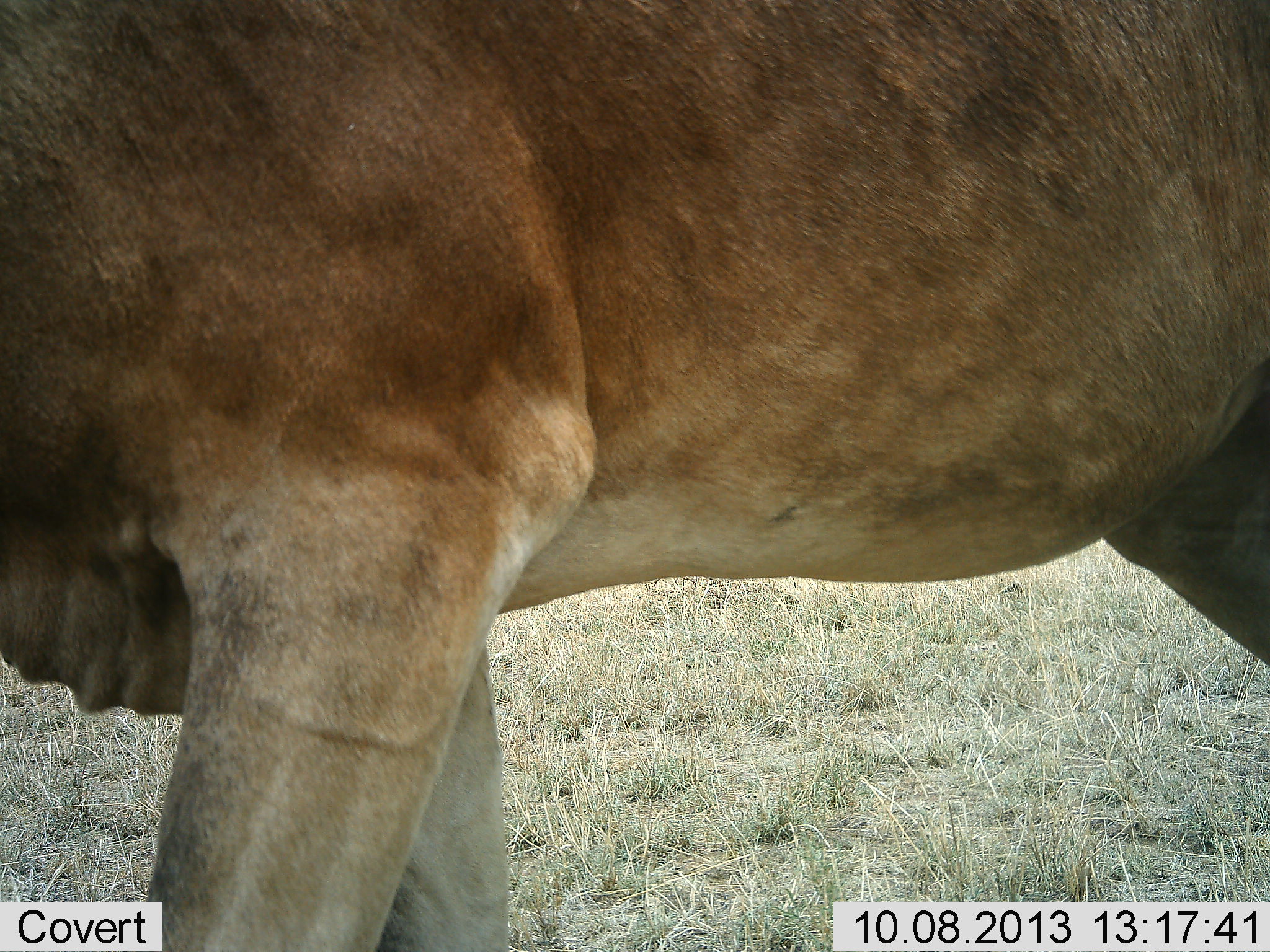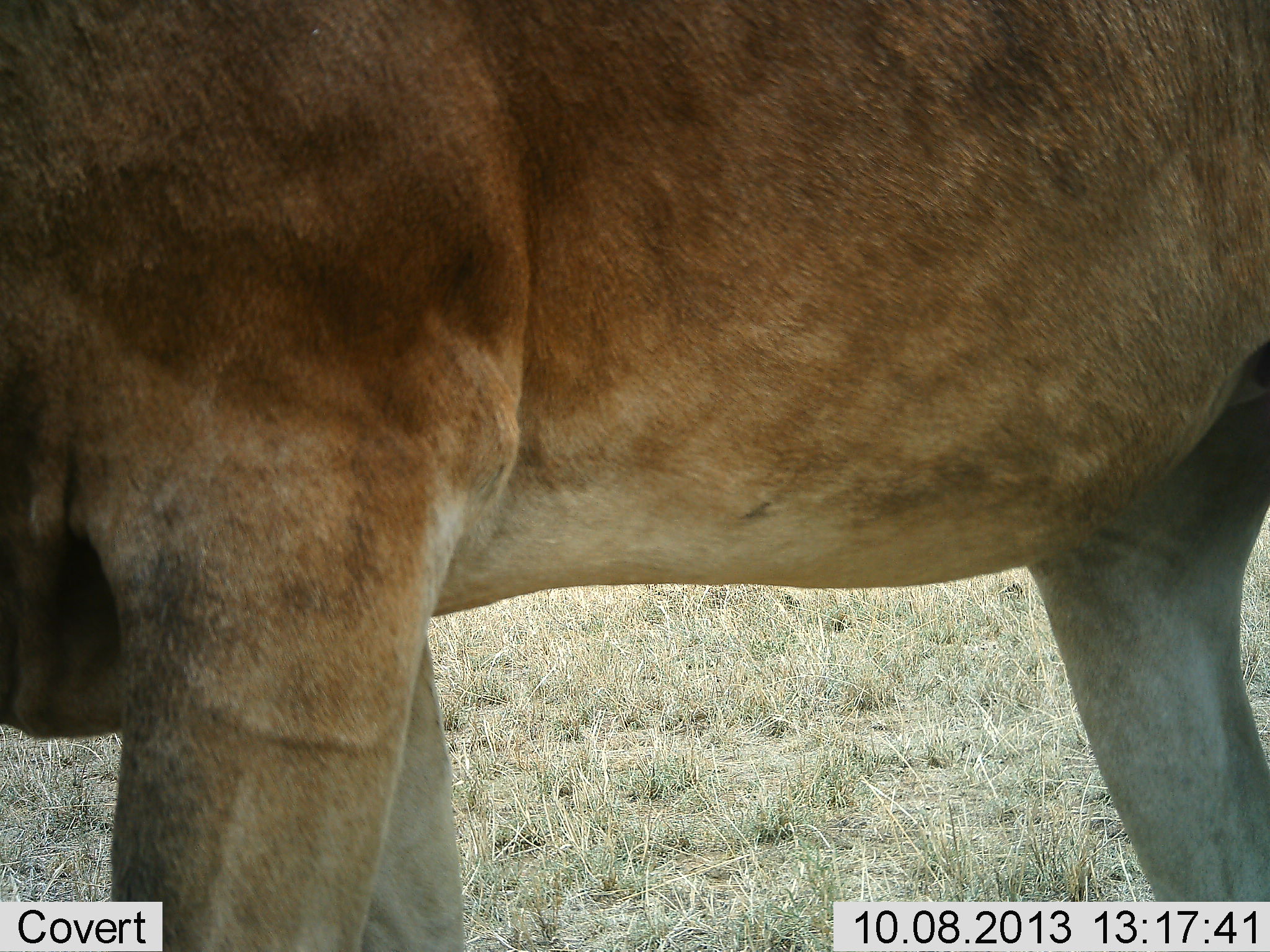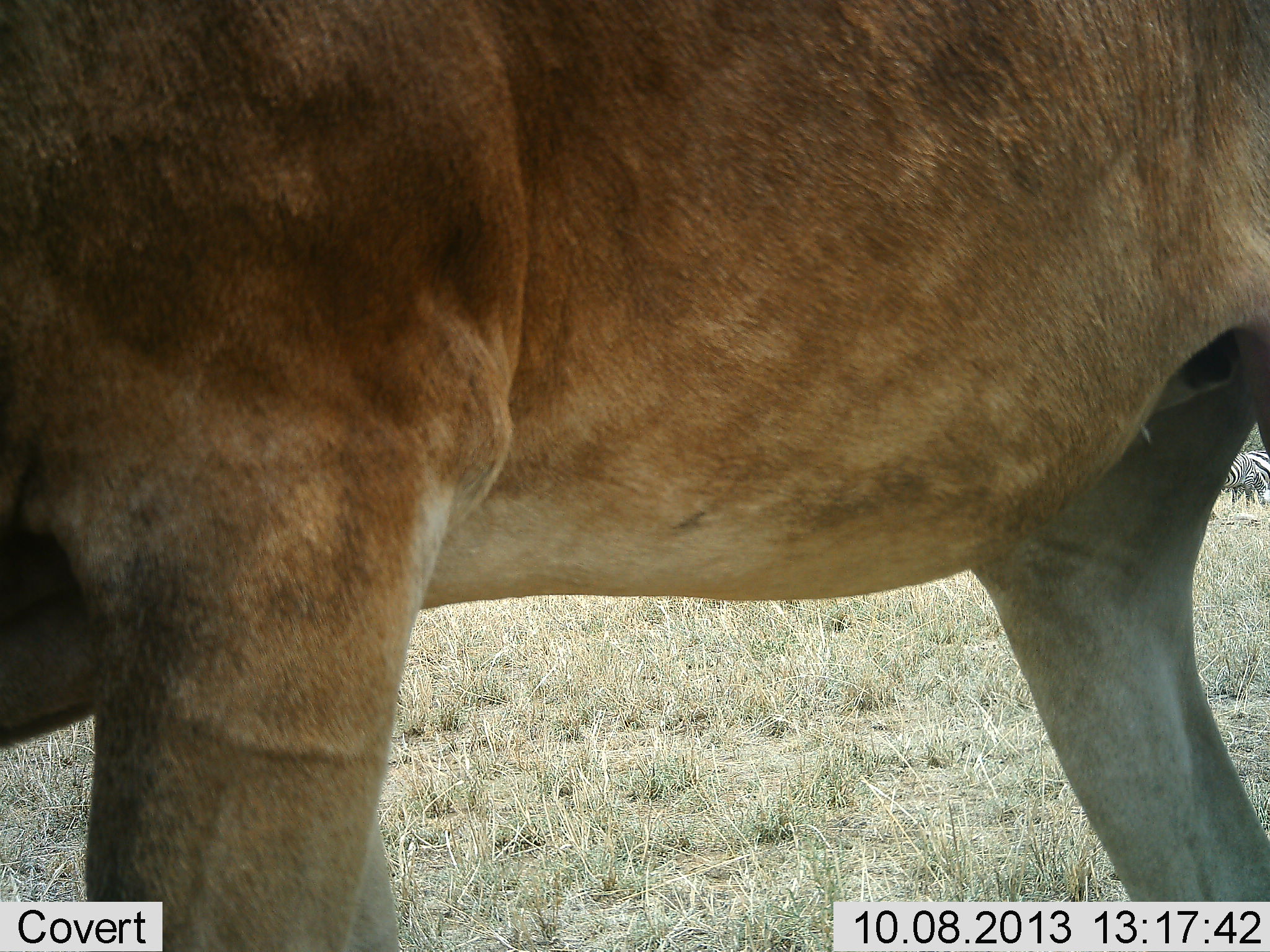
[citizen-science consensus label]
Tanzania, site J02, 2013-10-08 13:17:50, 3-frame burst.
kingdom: Animalia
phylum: Chordata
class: Mammalia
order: Artiodactyla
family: Bovidae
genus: Alcelaphus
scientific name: Alcelaphus buselaphus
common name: hartebeest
Hartebeest (Alcelaphus buselaphus), count 1. Behavior (volunteer vote fractions): standing 80%, resting 0%, moving 20%, interacting 0%. Young present (vote fraction): 0%. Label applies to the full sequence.